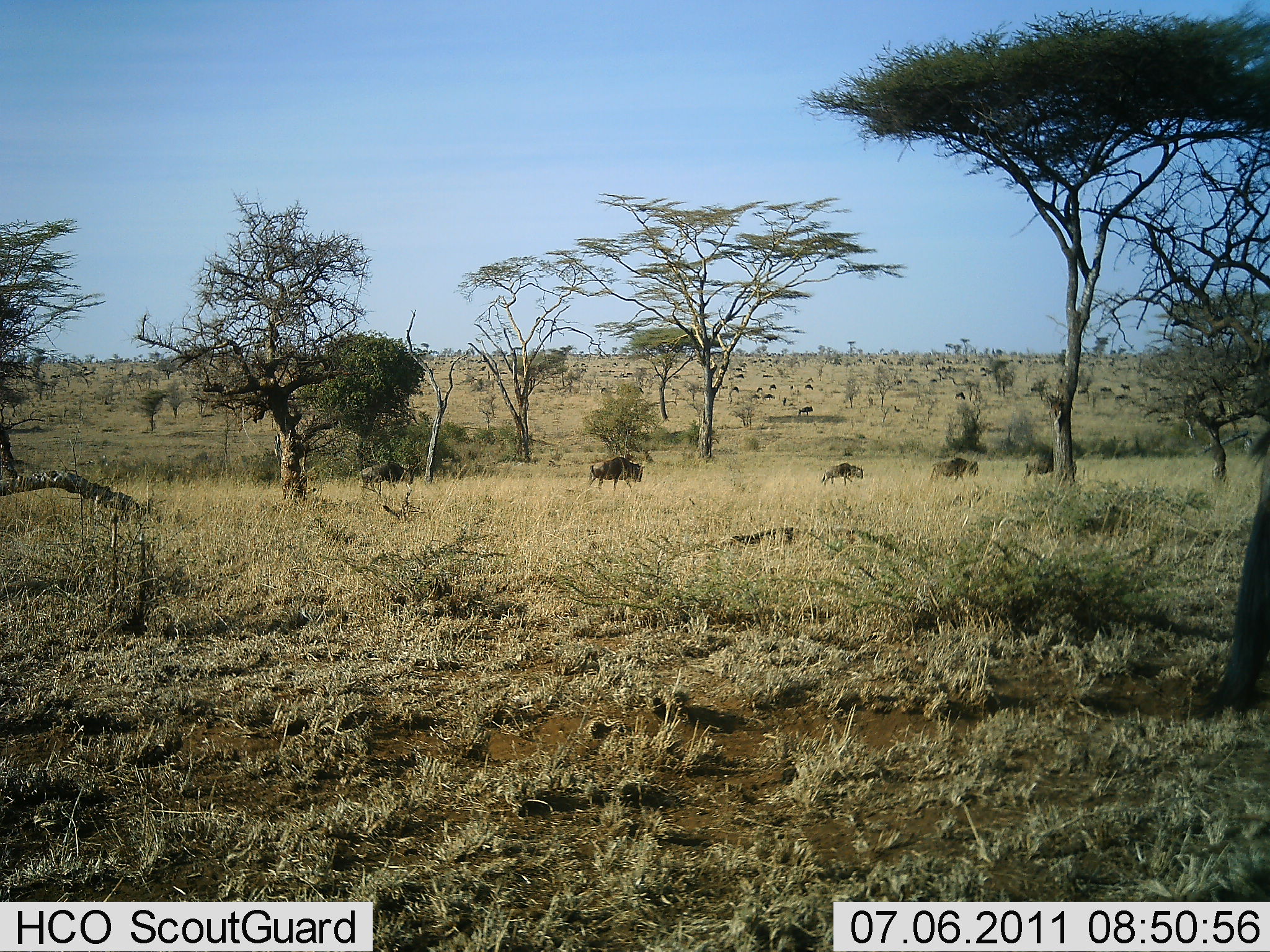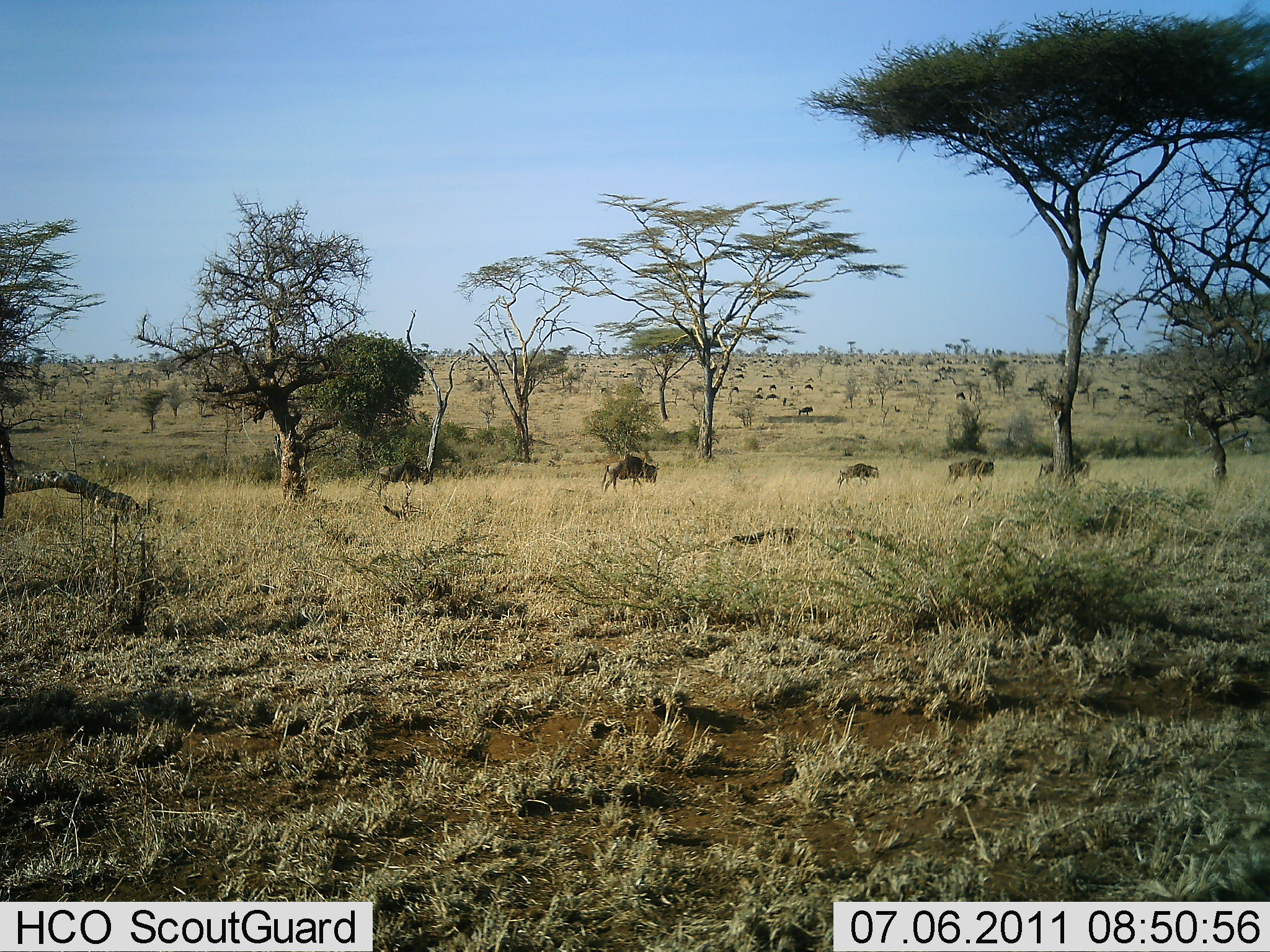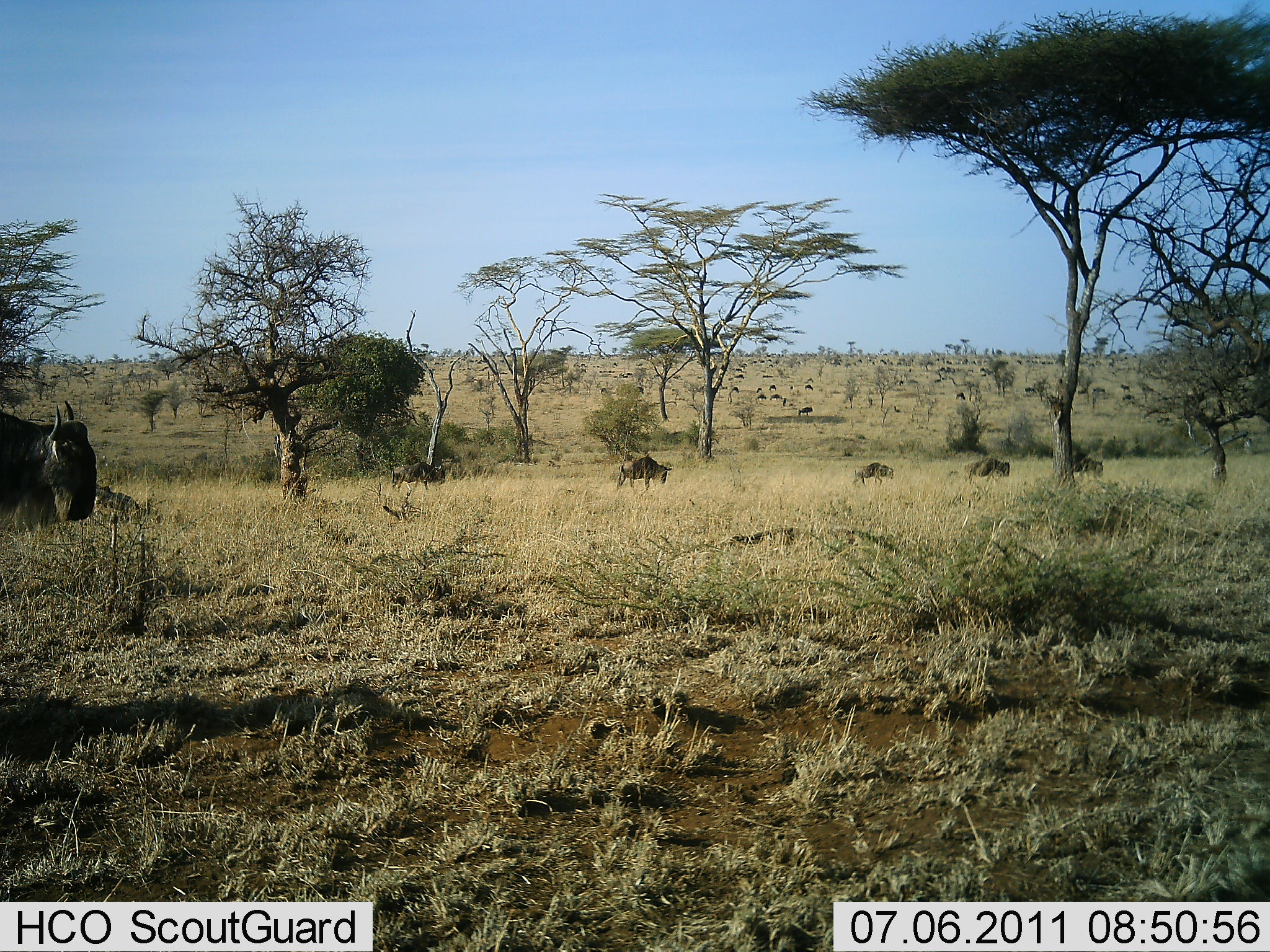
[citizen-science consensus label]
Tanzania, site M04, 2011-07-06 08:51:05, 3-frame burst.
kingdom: Animalia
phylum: Chordata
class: Mammalia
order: Artiodactyla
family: Bovidae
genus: Connochaetes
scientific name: Connochaetes taurinus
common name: blue wildebeest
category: wildebeest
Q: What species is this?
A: Wildebeest (blue wildebeest) (Connochaetes taurinus).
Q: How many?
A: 11-50.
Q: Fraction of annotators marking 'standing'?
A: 27%.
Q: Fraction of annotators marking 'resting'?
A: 0%.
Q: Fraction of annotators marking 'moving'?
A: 93%.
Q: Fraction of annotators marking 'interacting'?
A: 0%.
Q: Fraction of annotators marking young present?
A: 0%.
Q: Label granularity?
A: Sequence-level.